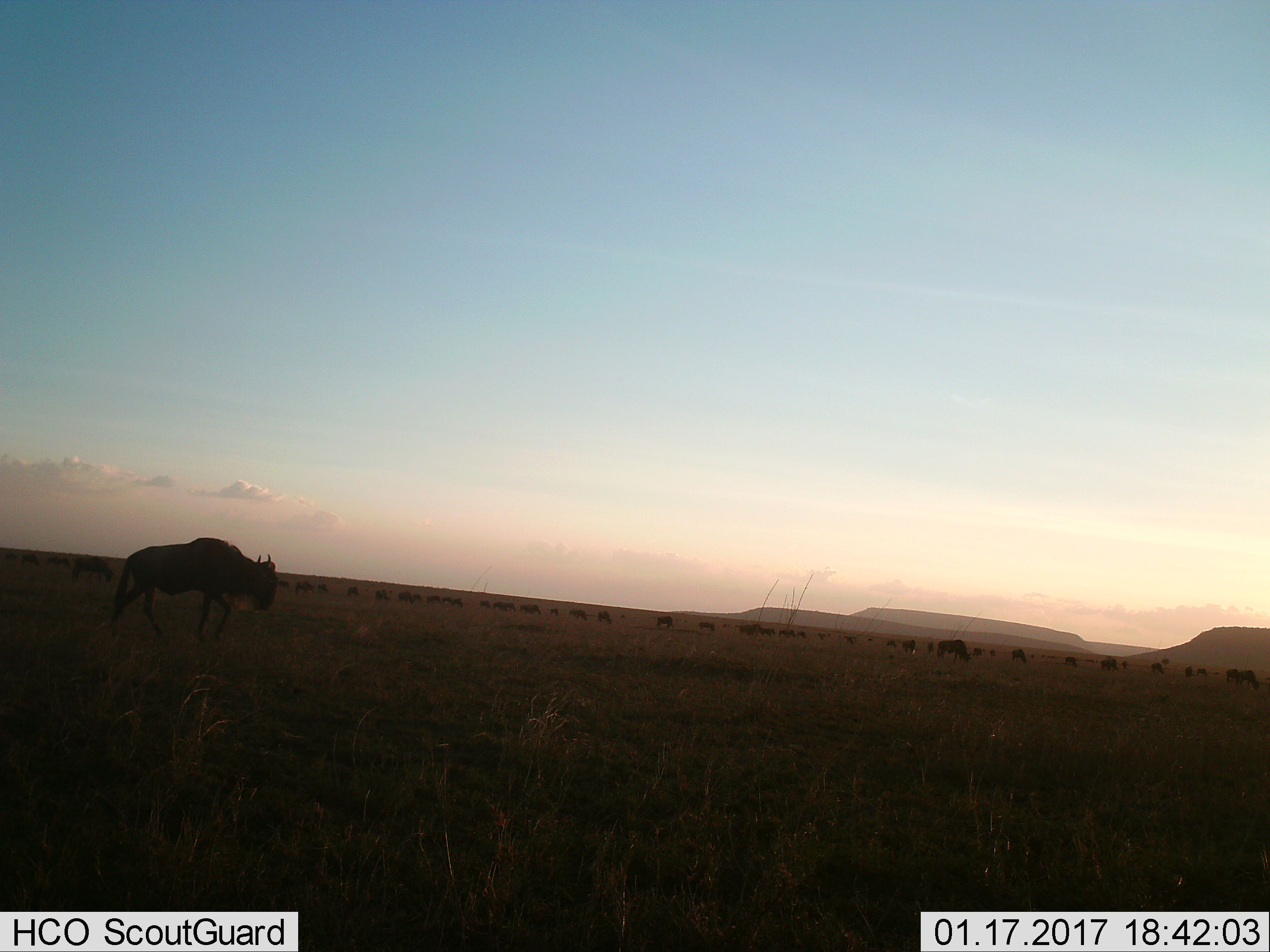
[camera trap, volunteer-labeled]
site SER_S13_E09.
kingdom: Animalia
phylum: Chordata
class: Mammalia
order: Artiodactyla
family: Bovidae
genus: Connochaetes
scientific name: Connochaetes taurinus taurinus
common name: blue wildebeest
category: wildebeestblue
Wildebeestblue (blue wildebeest) (Connochaetes taurinus taurinus), count 51+. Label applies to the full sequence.